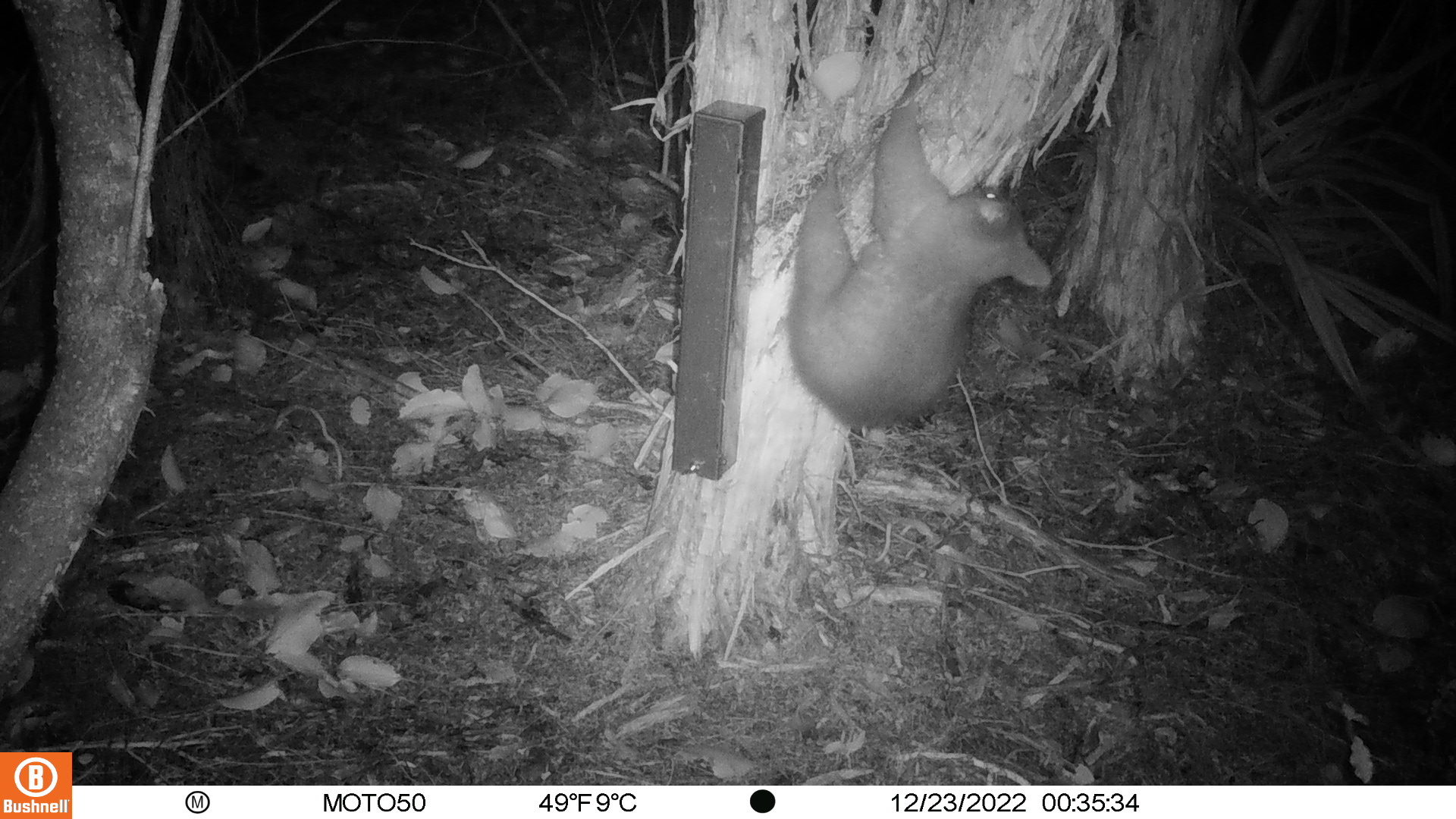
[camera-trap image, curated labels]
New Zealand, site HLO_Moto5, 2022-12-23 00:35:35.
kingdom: Animalia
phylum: Chordata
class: Mammalia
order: Diprotodontia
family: Phalangeridae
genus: Trichosurus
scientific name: Trichosurus vulpecula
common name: common brushtail possum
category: possum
Possum (common brushtail possum) (Trichosurus vulpecula).